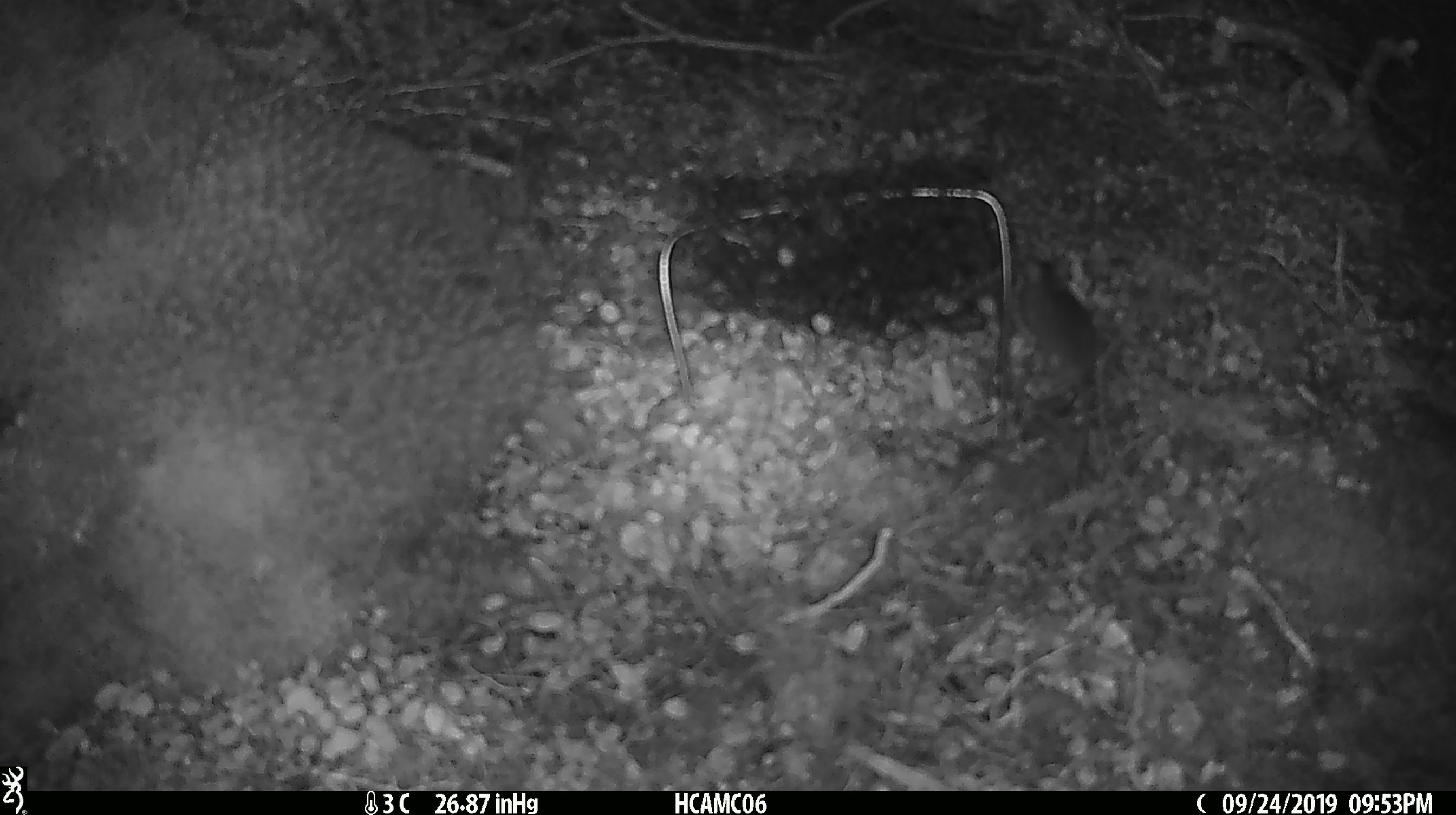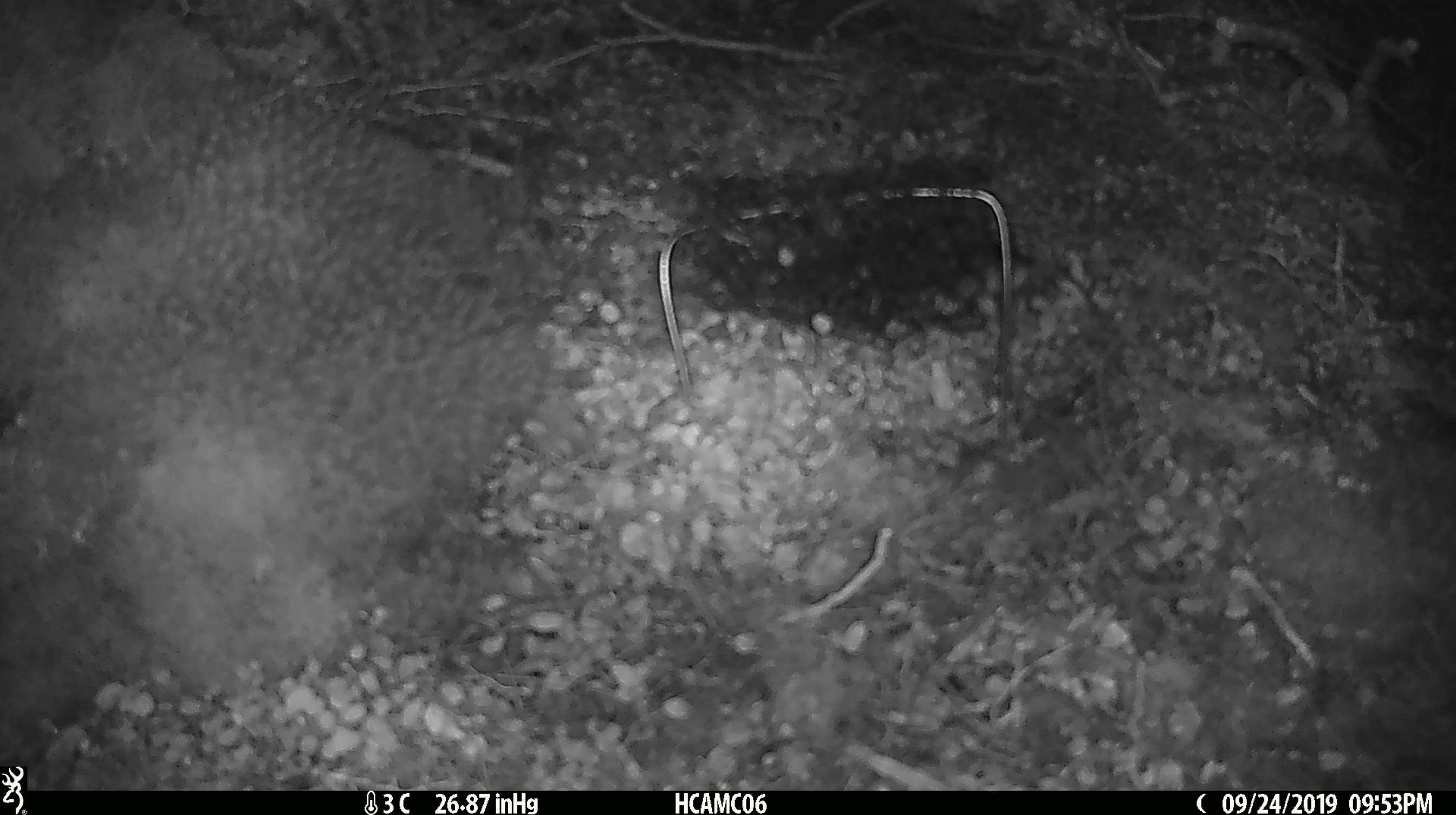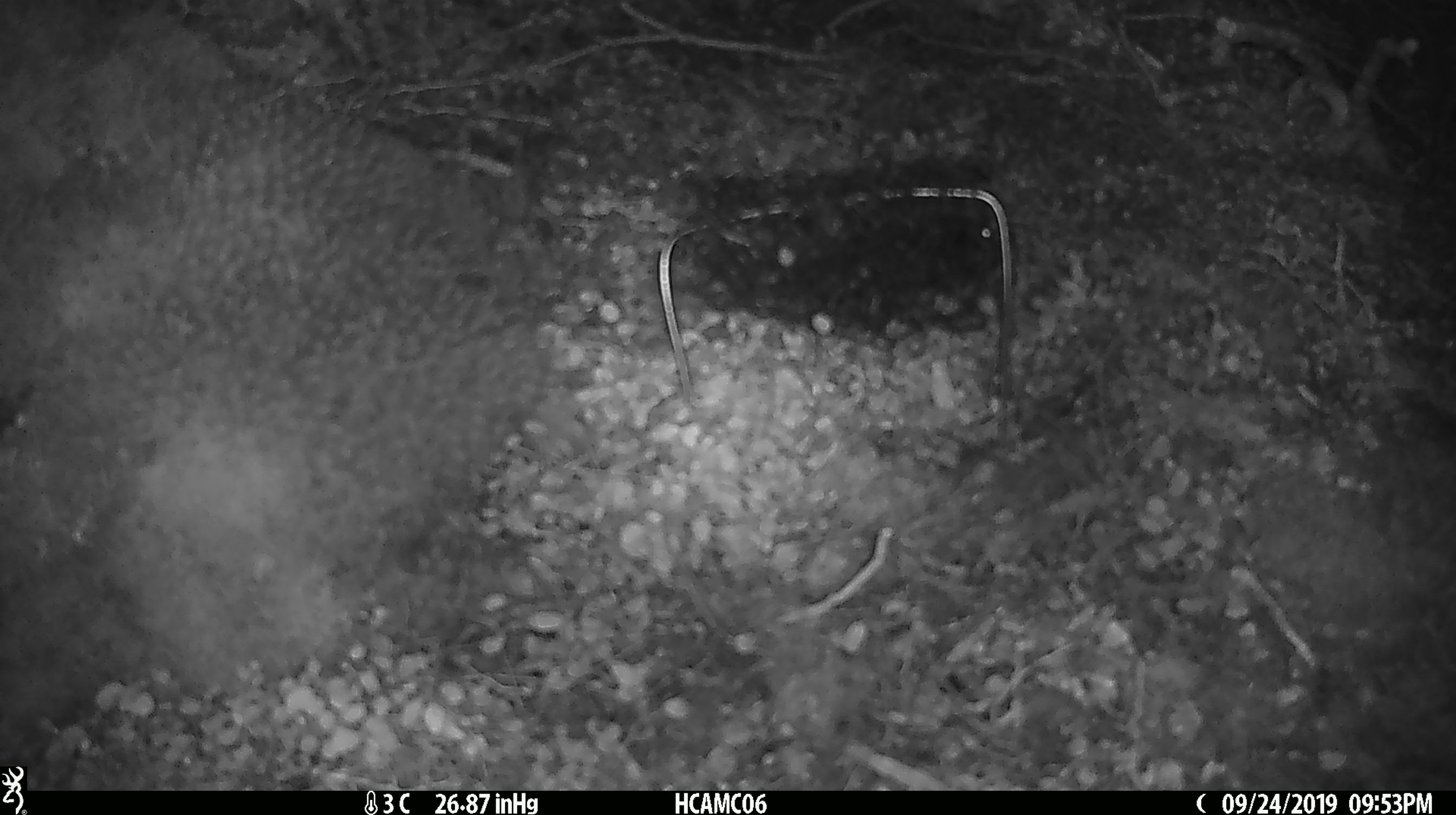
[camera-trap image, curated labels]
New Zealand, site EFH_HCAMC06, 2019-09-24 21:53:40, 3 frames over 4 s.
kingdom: Animalia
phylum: Chordata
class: Mammalia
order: Rodentia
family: Muridae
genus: Mus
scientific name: Mus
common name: mouse